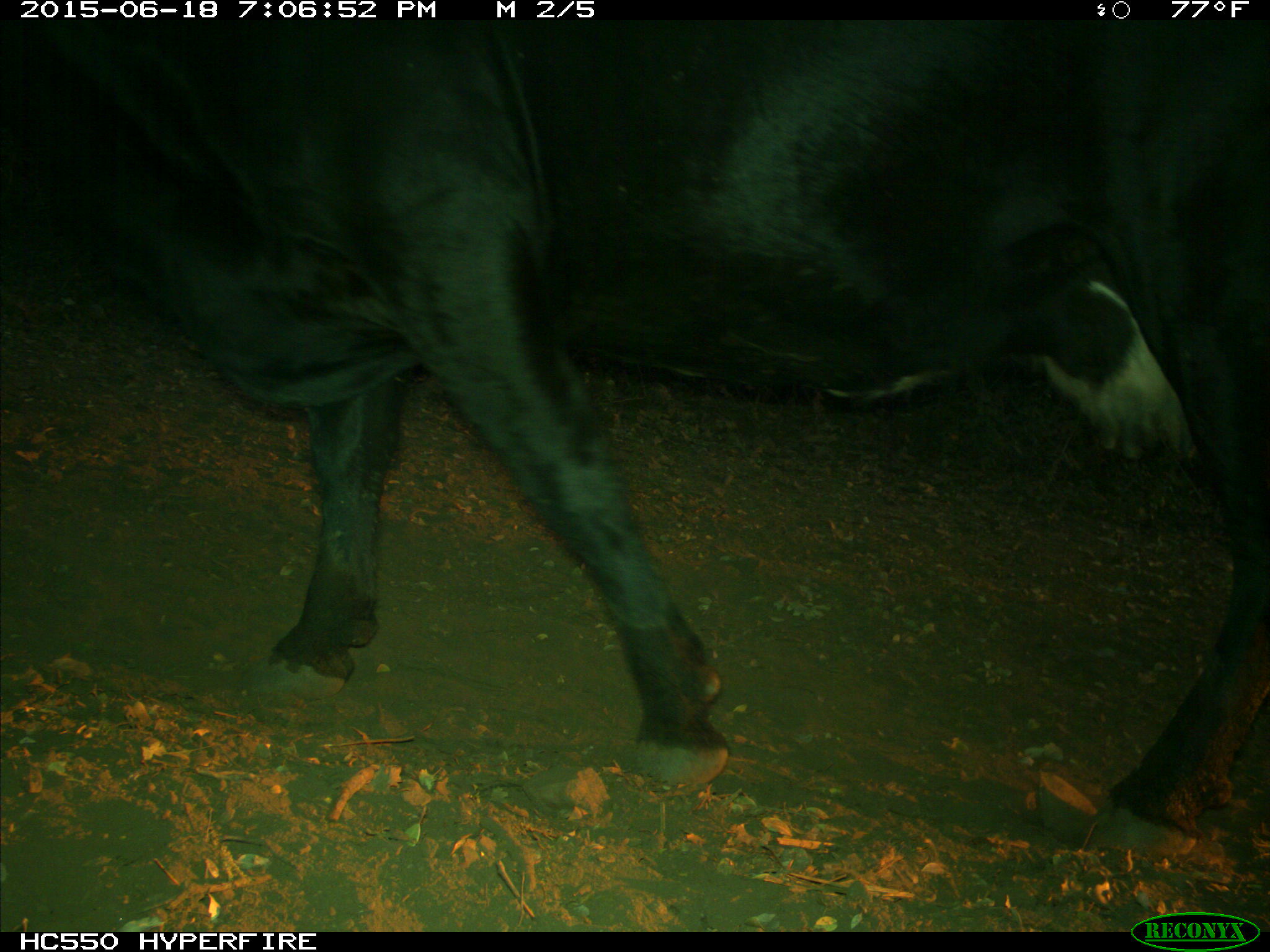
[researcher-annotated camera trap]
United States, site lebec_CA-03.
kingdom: Animalia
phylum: Chordata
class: Mammalia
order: Artiodactyla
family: Bovidae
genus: Bos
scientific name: Bos taurus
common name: domestic cow